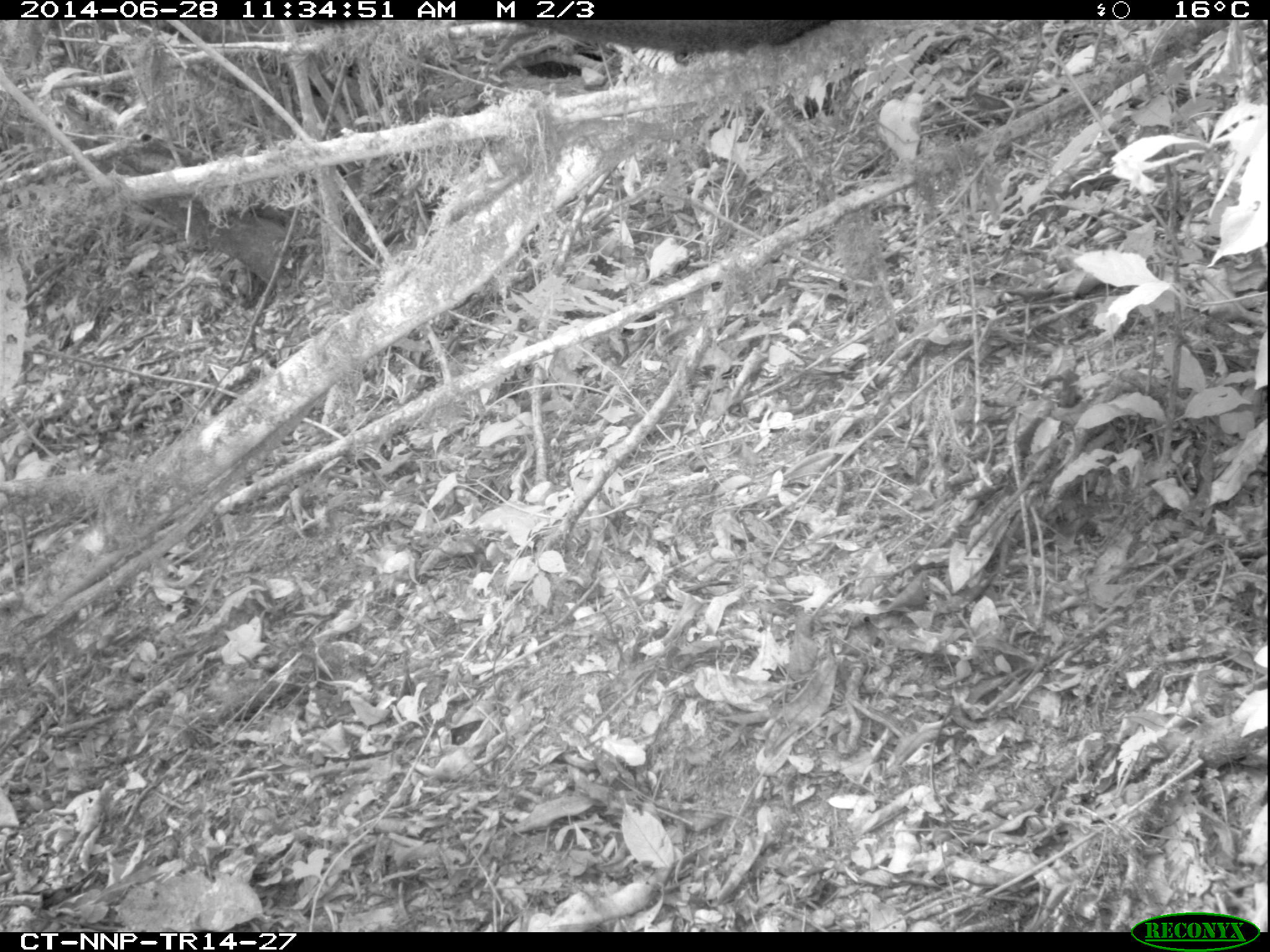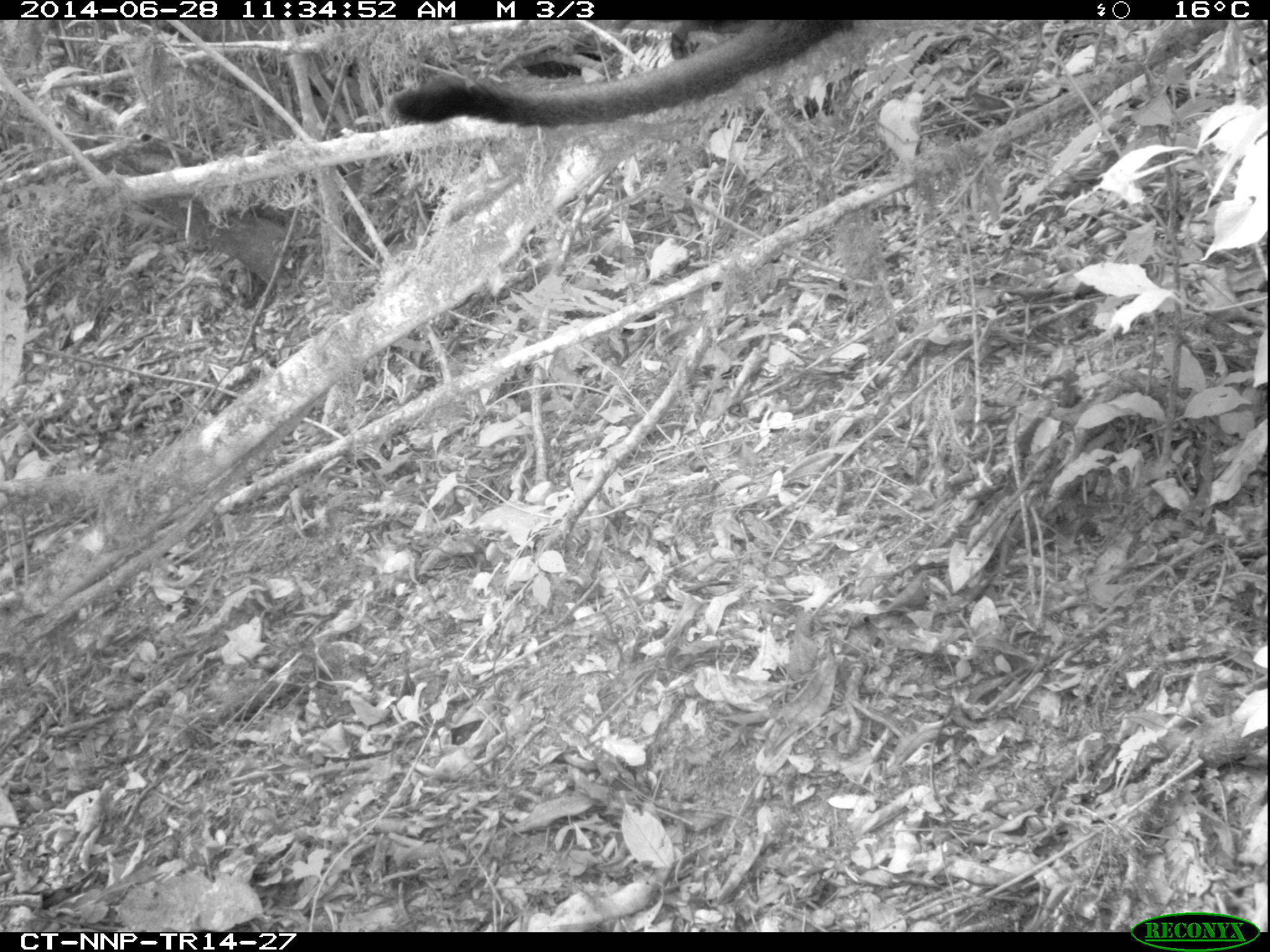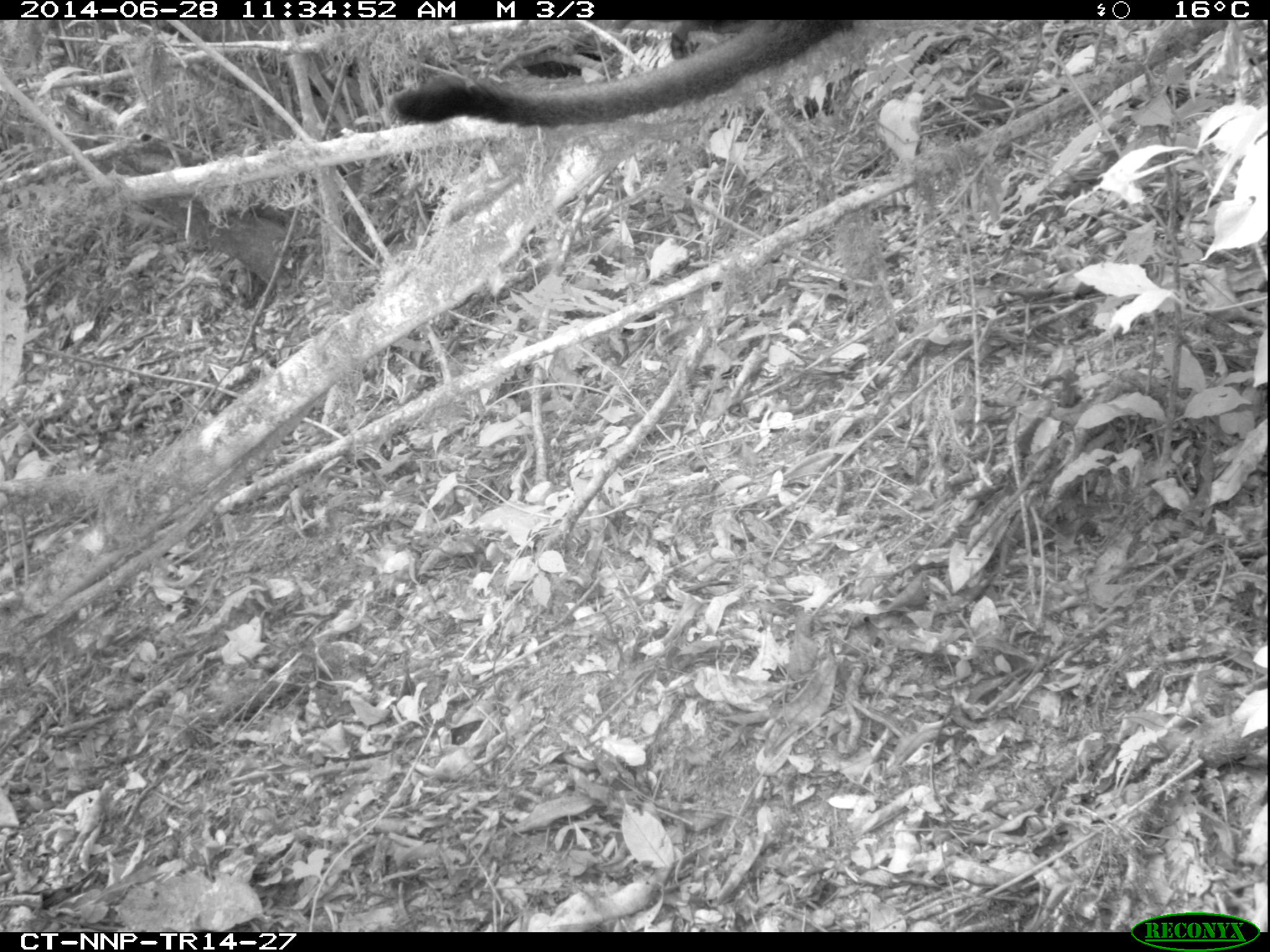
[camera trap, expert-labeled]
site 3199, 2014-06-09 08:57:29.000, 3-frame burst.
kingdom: Animalia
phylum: Chordata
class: Mammalia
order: Primates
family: Cercopithecidae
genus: Allochrocebus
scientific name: Allochrocebus lhoesti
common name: l'hoest's monkey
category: cercopithecus lhoesti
Cercopithecus lhoesti (l'hoest's monkey) (Allochrocebus lhoesti), count 1.